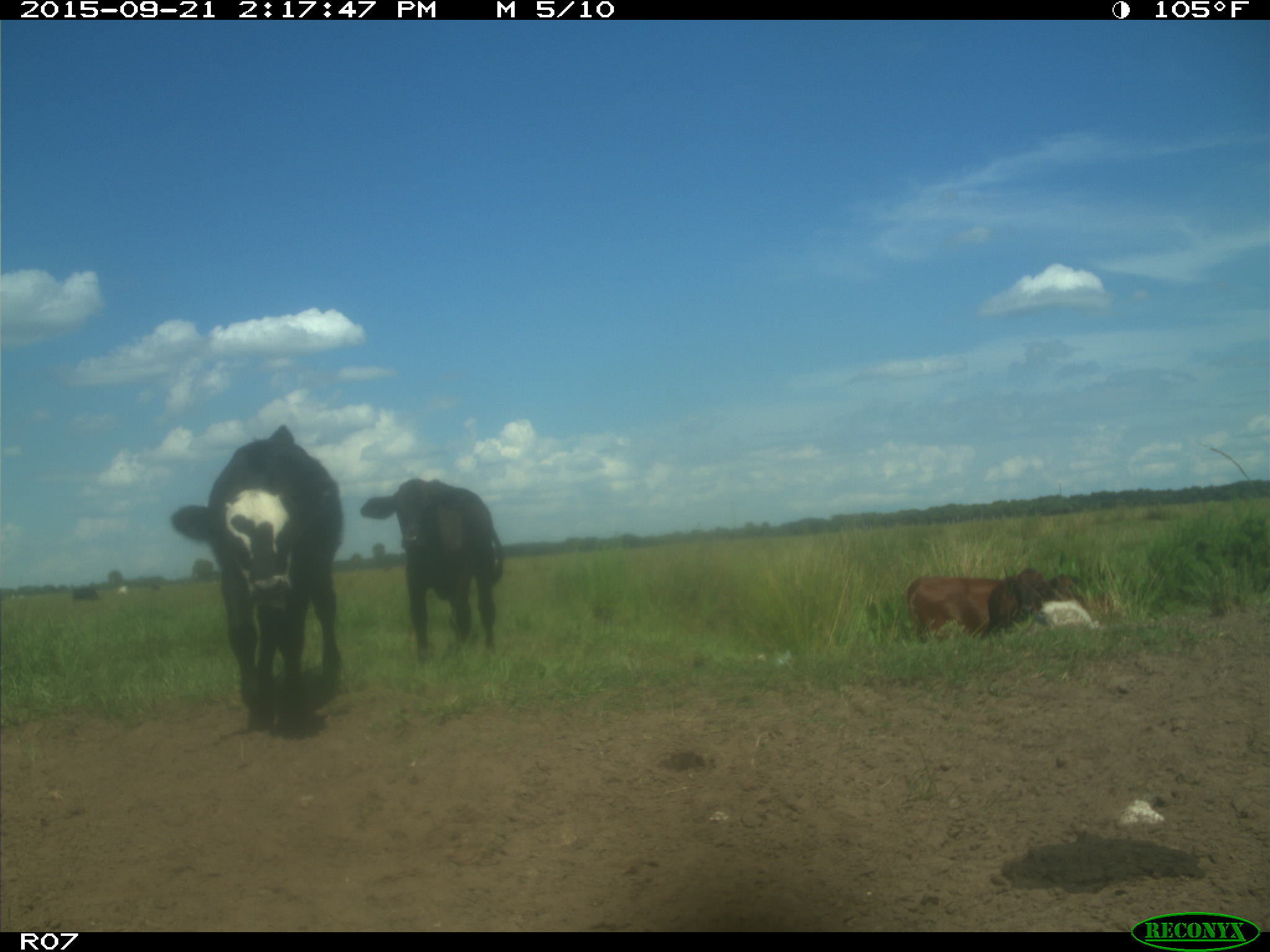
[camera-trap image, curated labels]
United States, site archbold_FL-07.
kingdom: Animalia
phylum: Chordata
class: Mammalia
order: Artiodactyla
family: Bovidae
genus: Bos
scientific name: Bos taurus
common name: domestic cow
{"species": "Bos taurus (domestic cow)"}